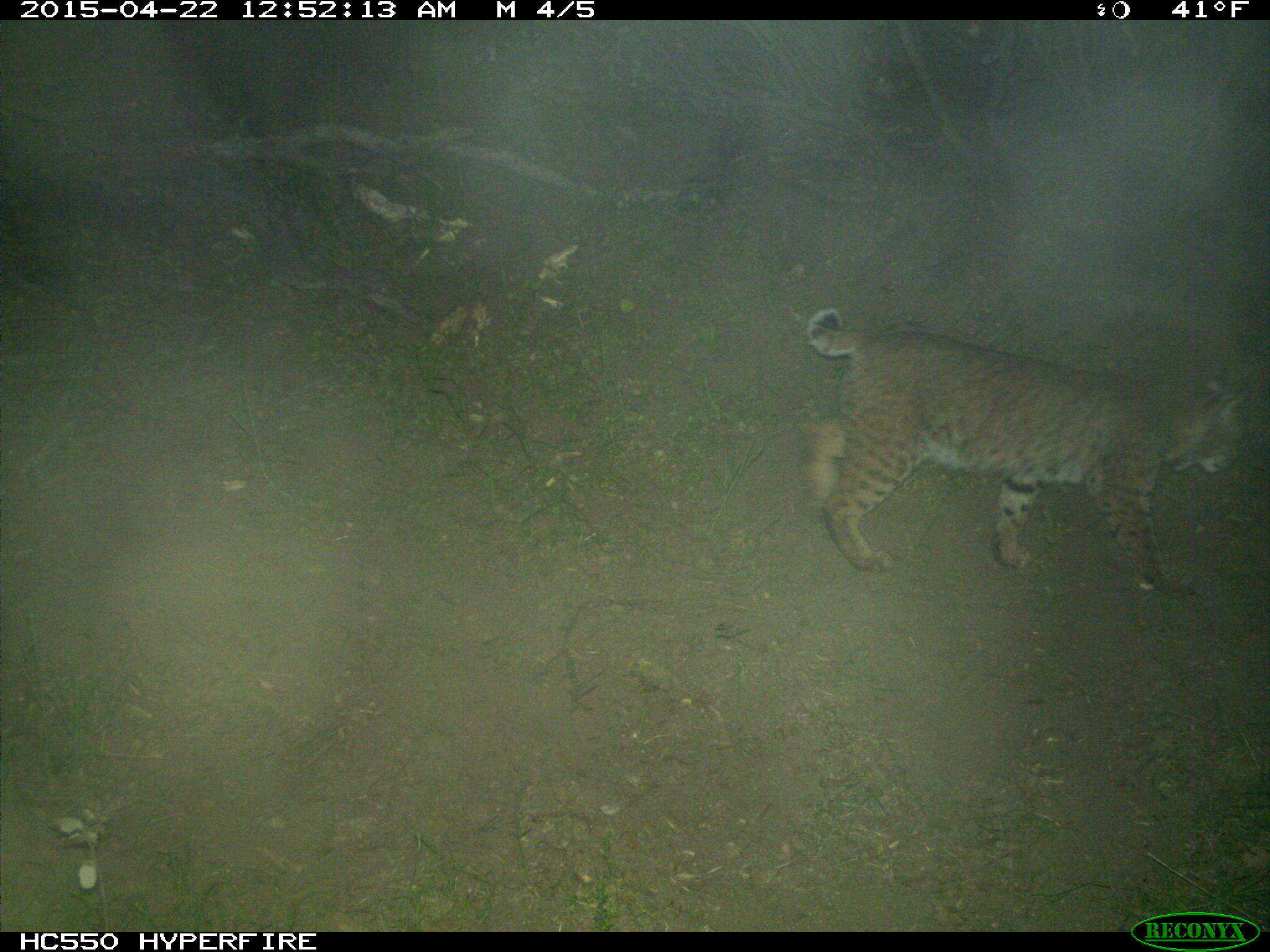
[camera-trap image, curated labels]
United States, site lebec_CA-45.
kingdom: Animalia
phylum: Chordata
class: Mammalia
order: Carnivora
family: Felidae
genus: Lynx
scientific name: Lynx rufus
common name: bobcat